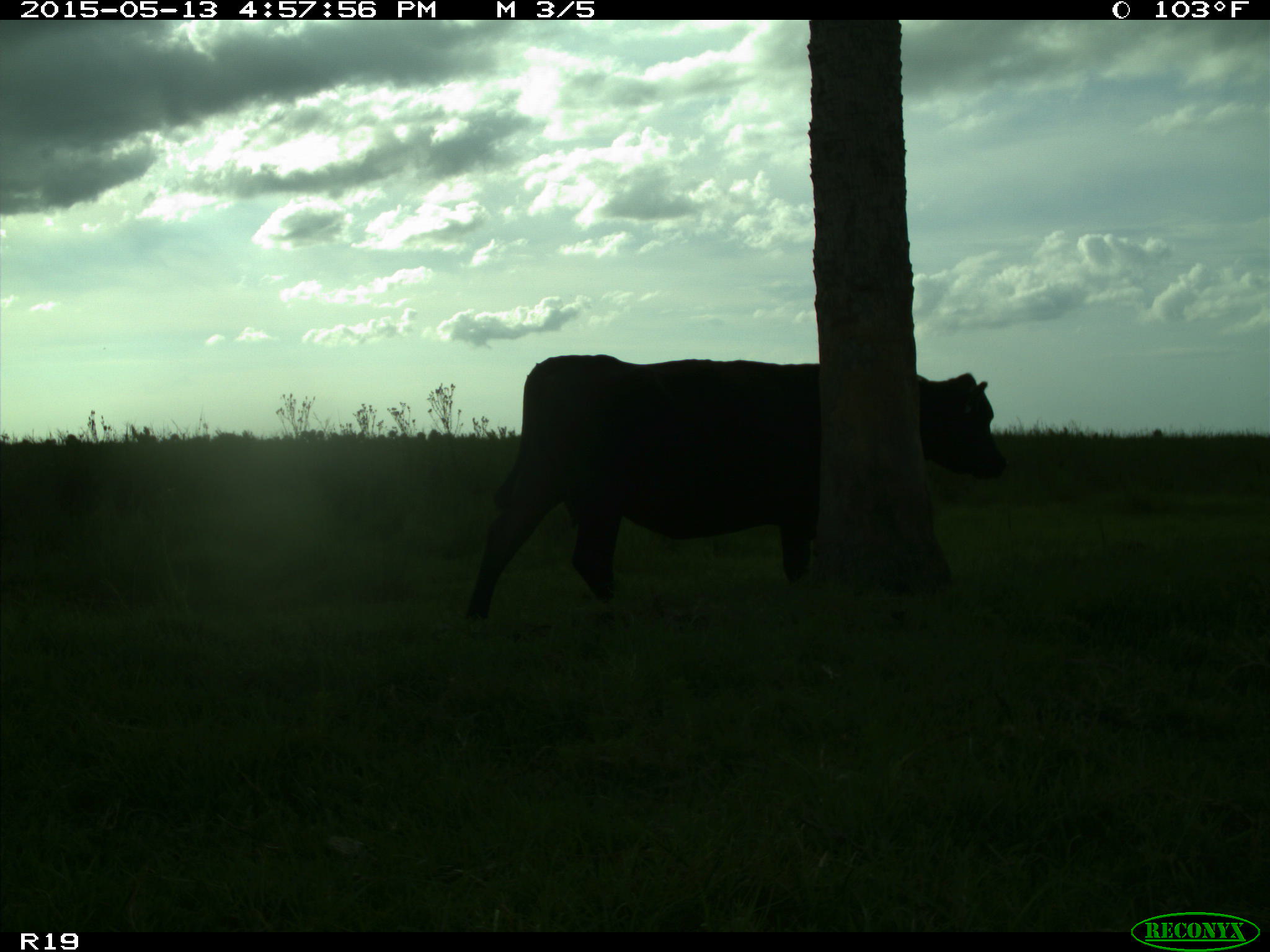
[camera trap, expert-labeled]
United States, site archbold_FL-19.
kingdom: Animalia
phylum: Chordata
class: Mammalia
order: Artiodactyla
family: Bovidae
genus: Bos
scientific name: Bos taurus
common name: domestic cow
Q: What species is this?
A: Bos taurus (domestic cow).